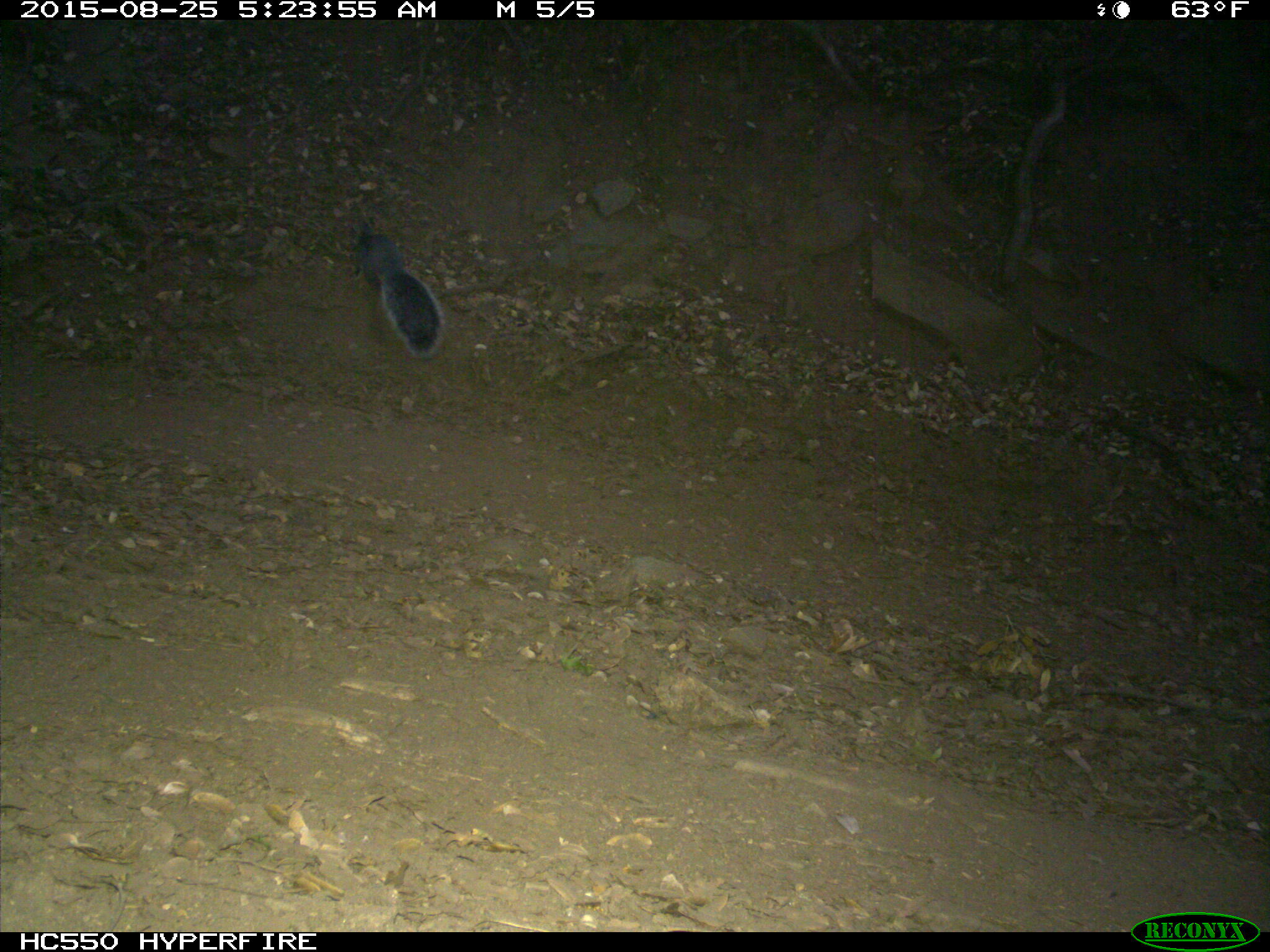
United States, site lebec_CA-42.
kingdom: Animalia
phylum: Chordata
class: Mammalia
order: Rodentia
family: Sciuridae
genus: Sciurus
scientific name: Sciurus carolinensis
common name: eastern gray squirrel